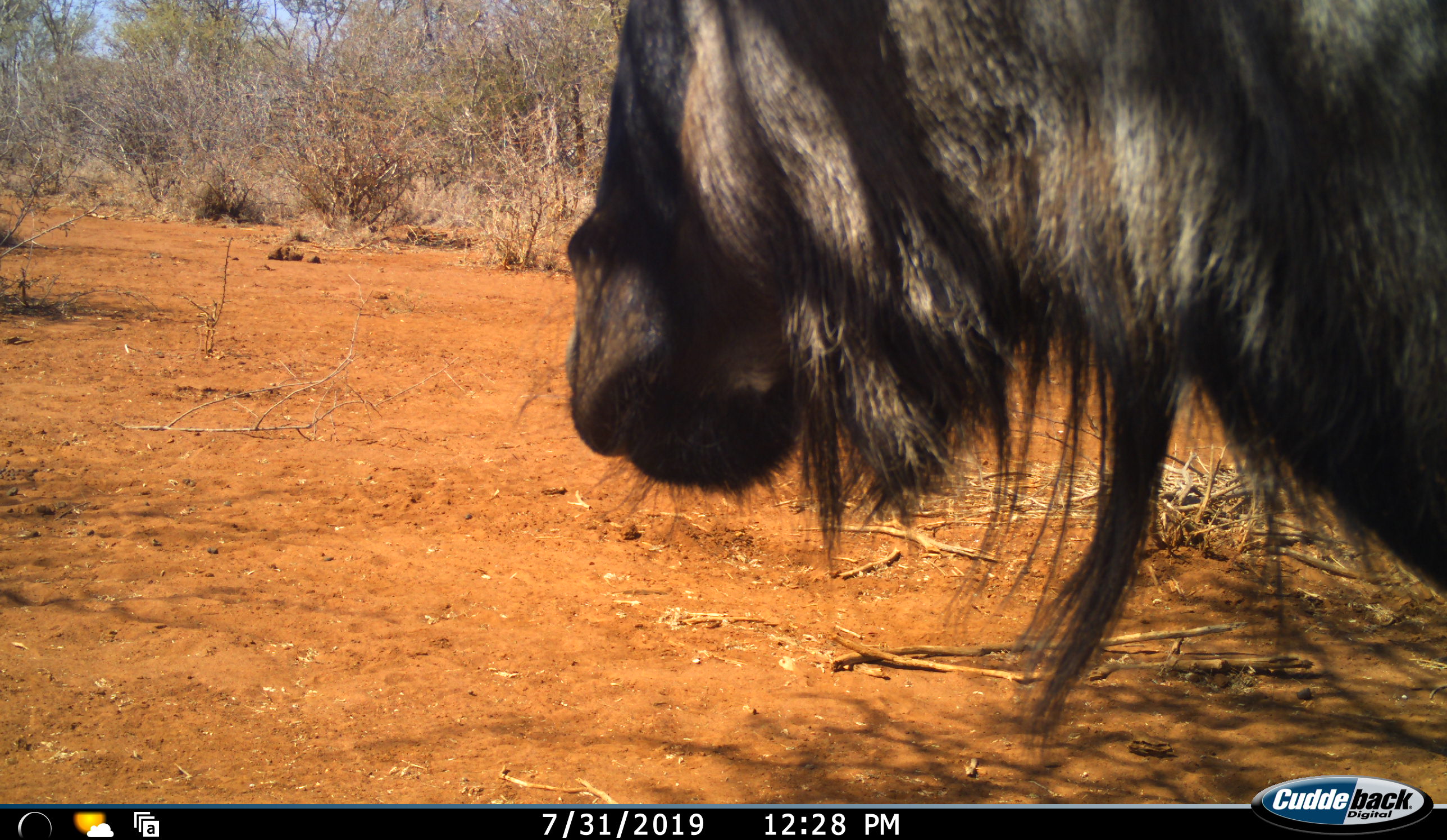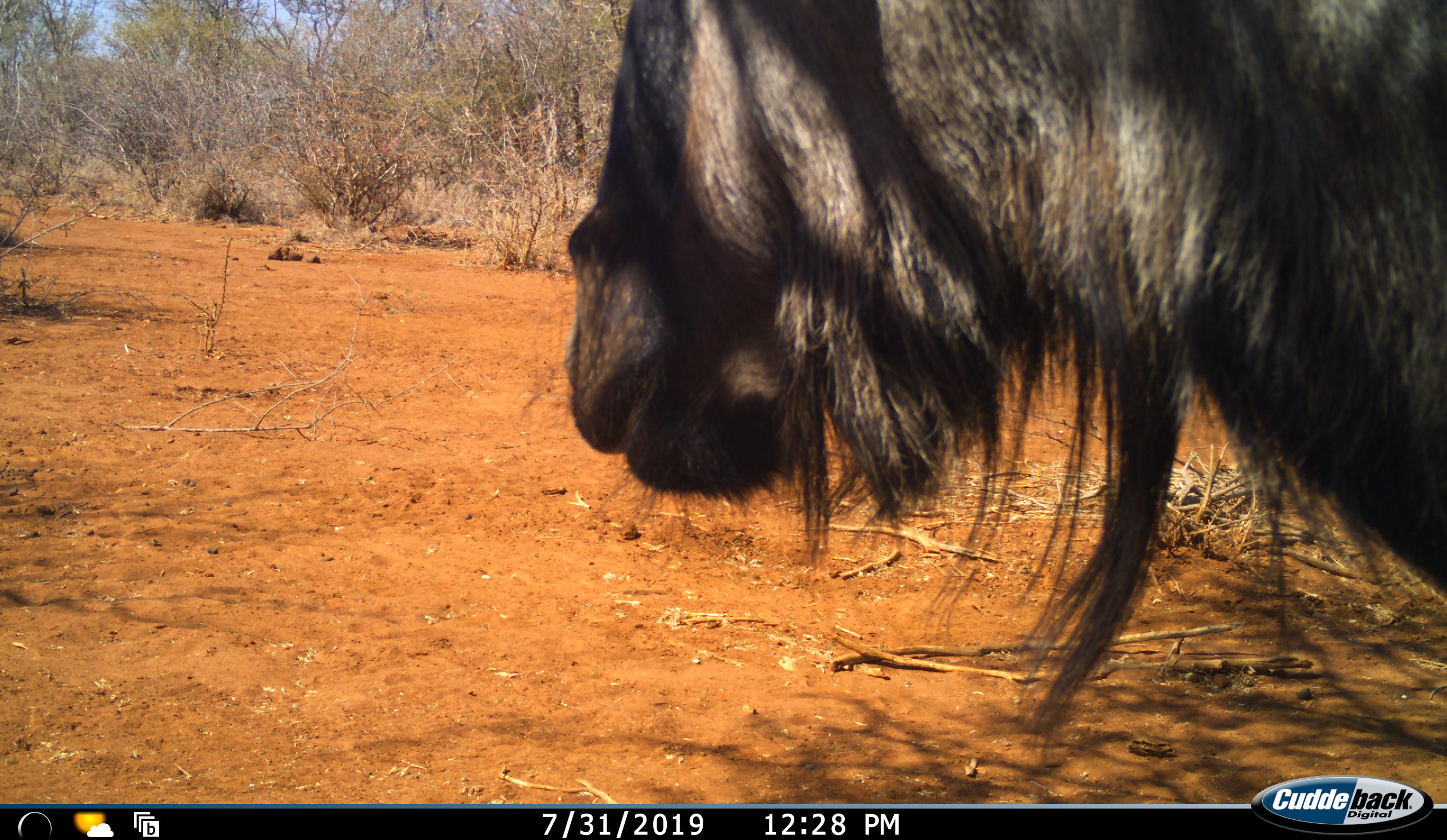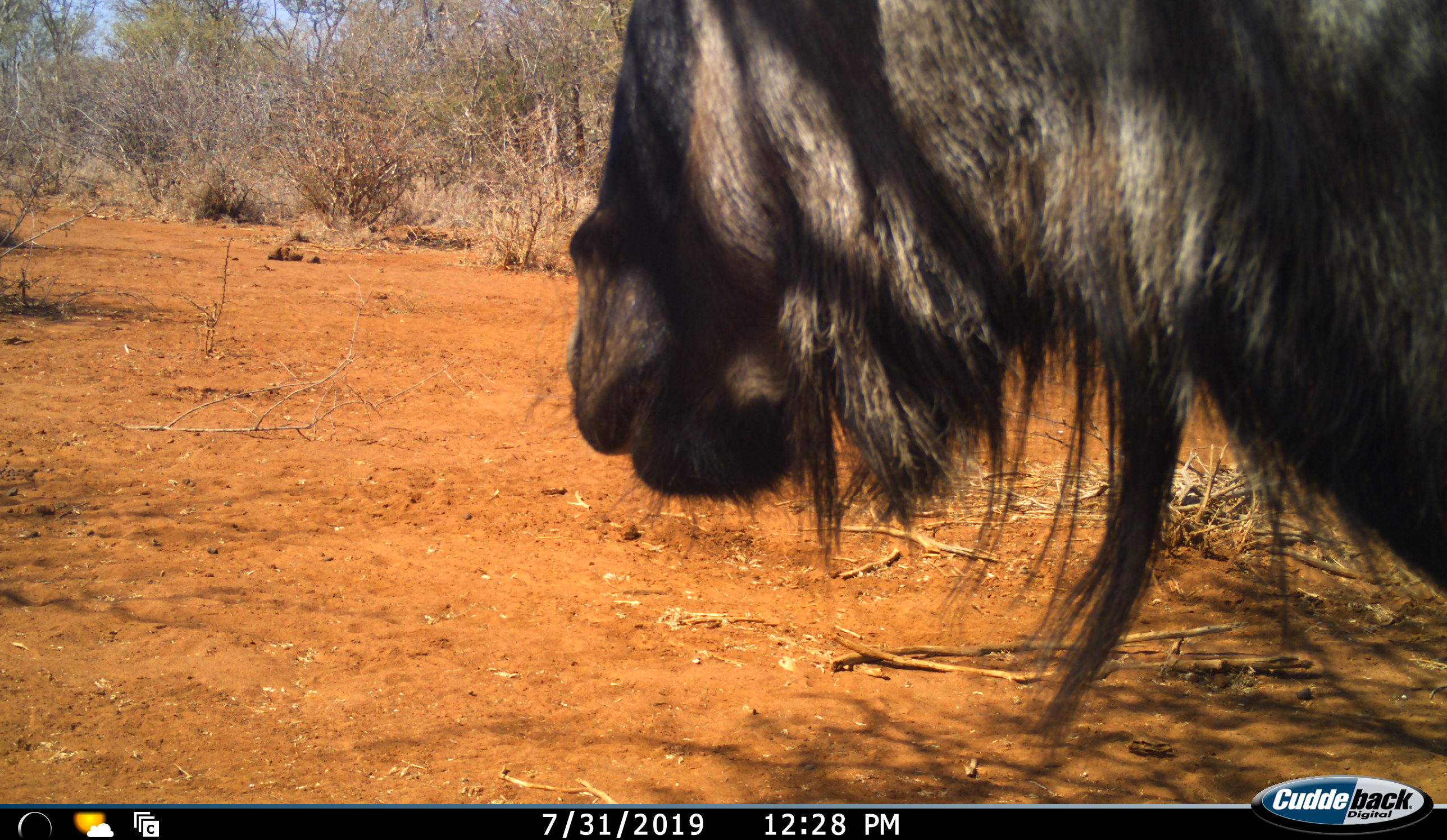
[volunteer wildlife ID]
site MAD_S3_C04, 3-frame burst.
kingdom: Animalia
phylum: Chordata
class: Mammalia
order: Artiodactyla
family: Bovidae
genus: Connochaetes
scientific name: Connochaetes taurinus taurinus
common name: blue wildebeest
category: wildebeestblue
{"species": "wildebeestblue (blue wildebeest) (Connochaetes taurinus taurinus)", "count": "1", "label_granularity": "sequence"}